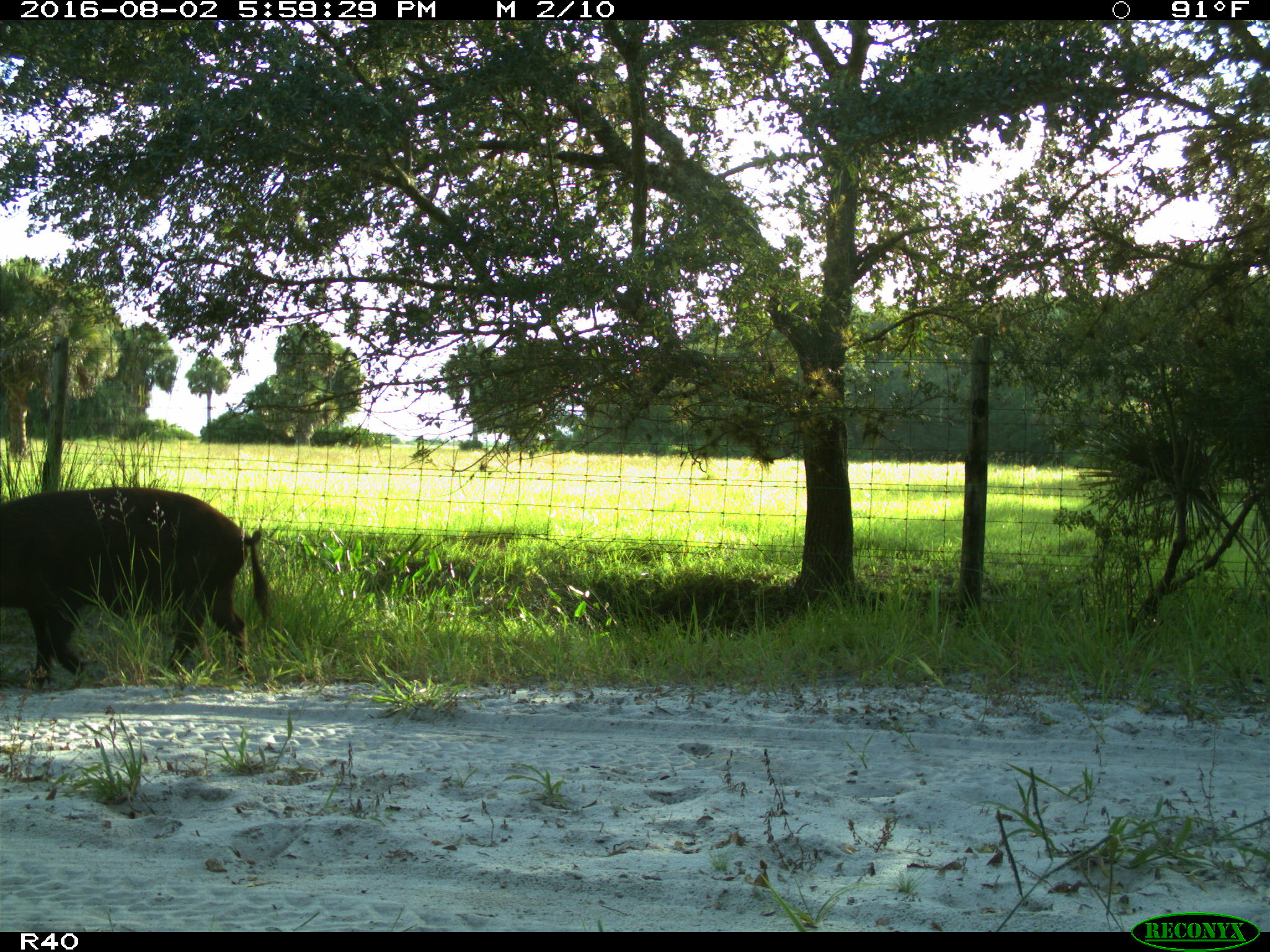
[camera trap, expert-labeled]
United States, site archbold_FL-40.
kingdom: Animalia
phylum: Chordata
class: Mammalia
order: Artiodactyla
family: Suidae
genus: Sus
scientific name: Sus scrofa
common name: wild boar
Sus scrofa (wild boar).